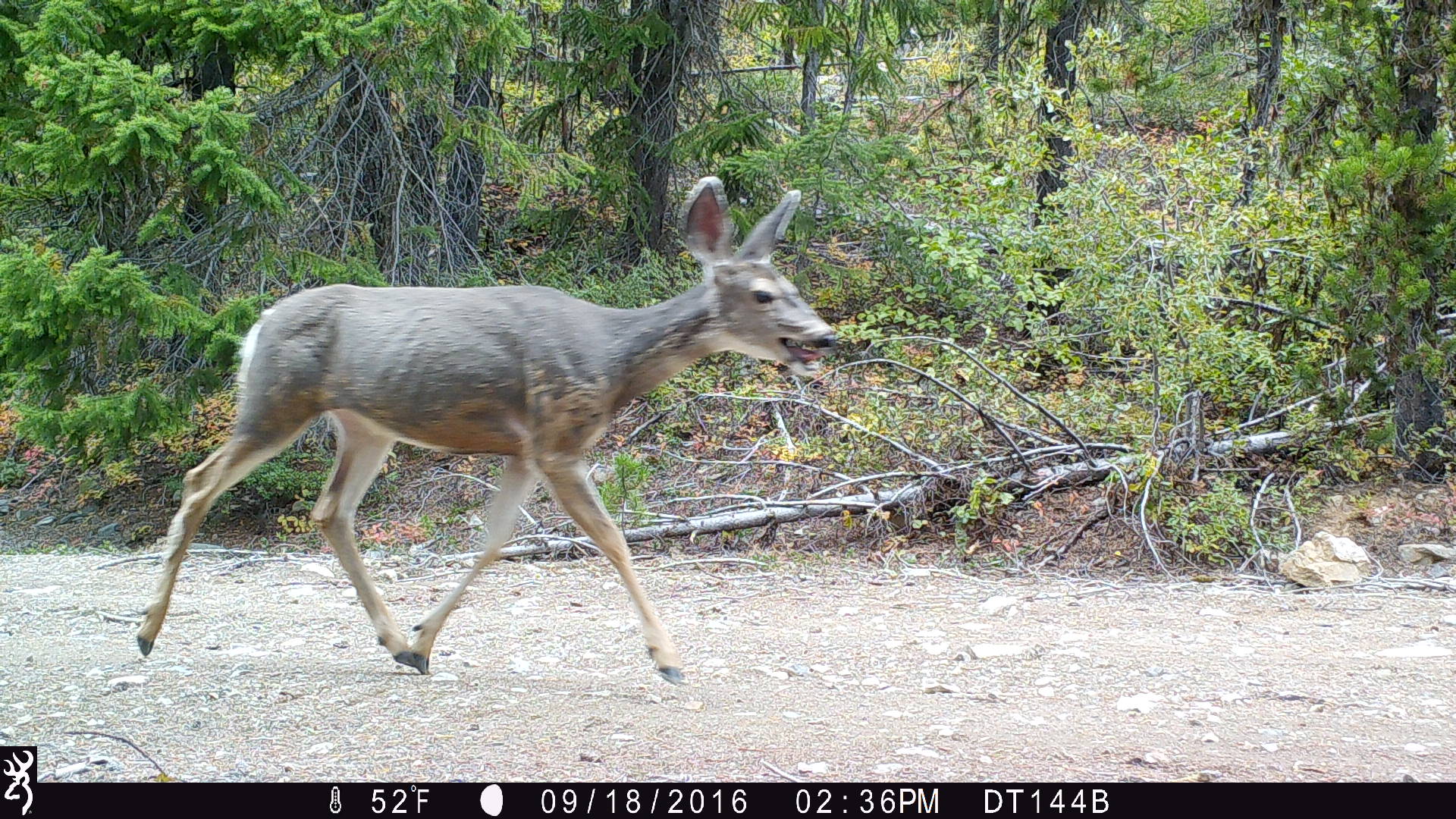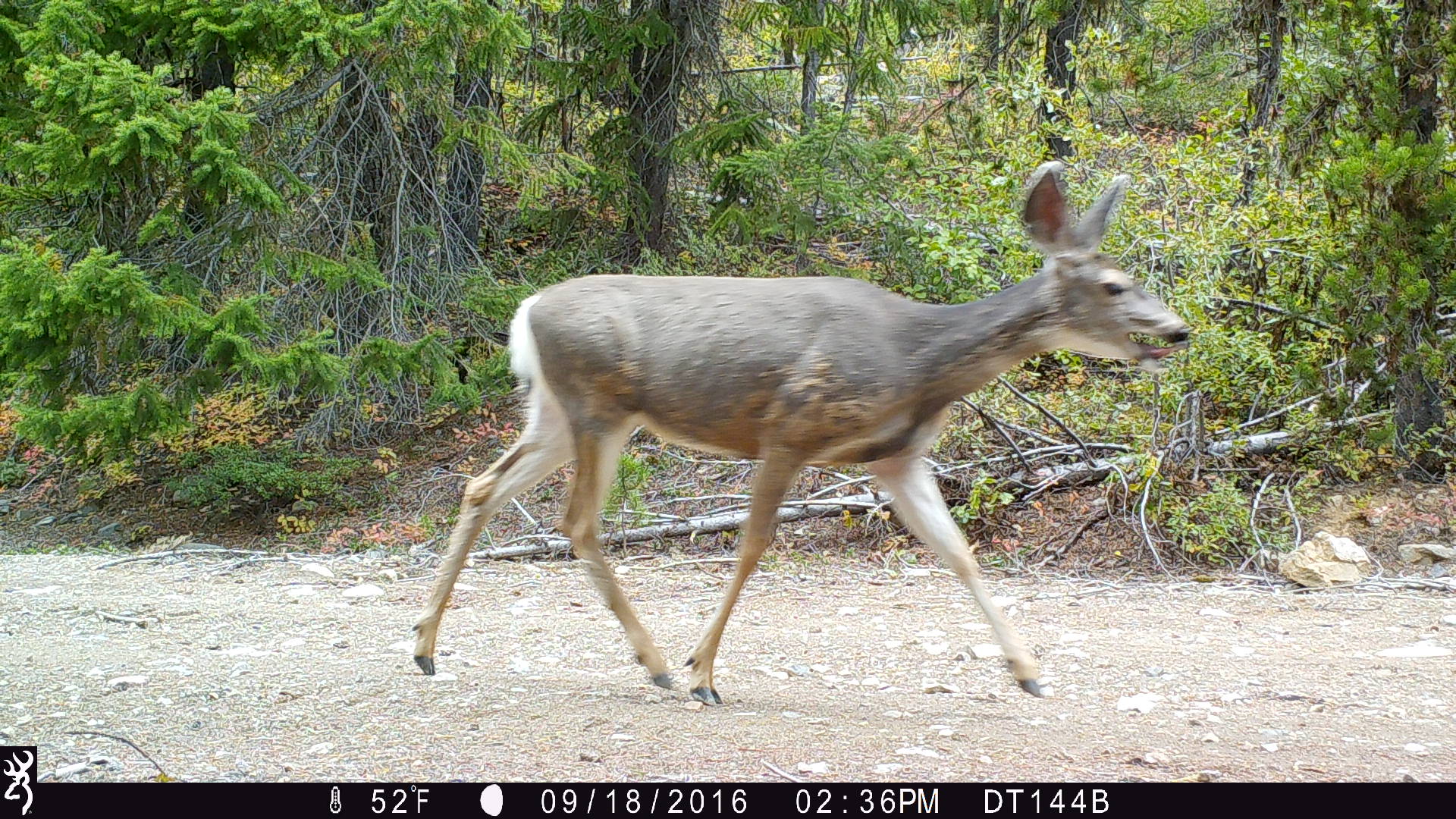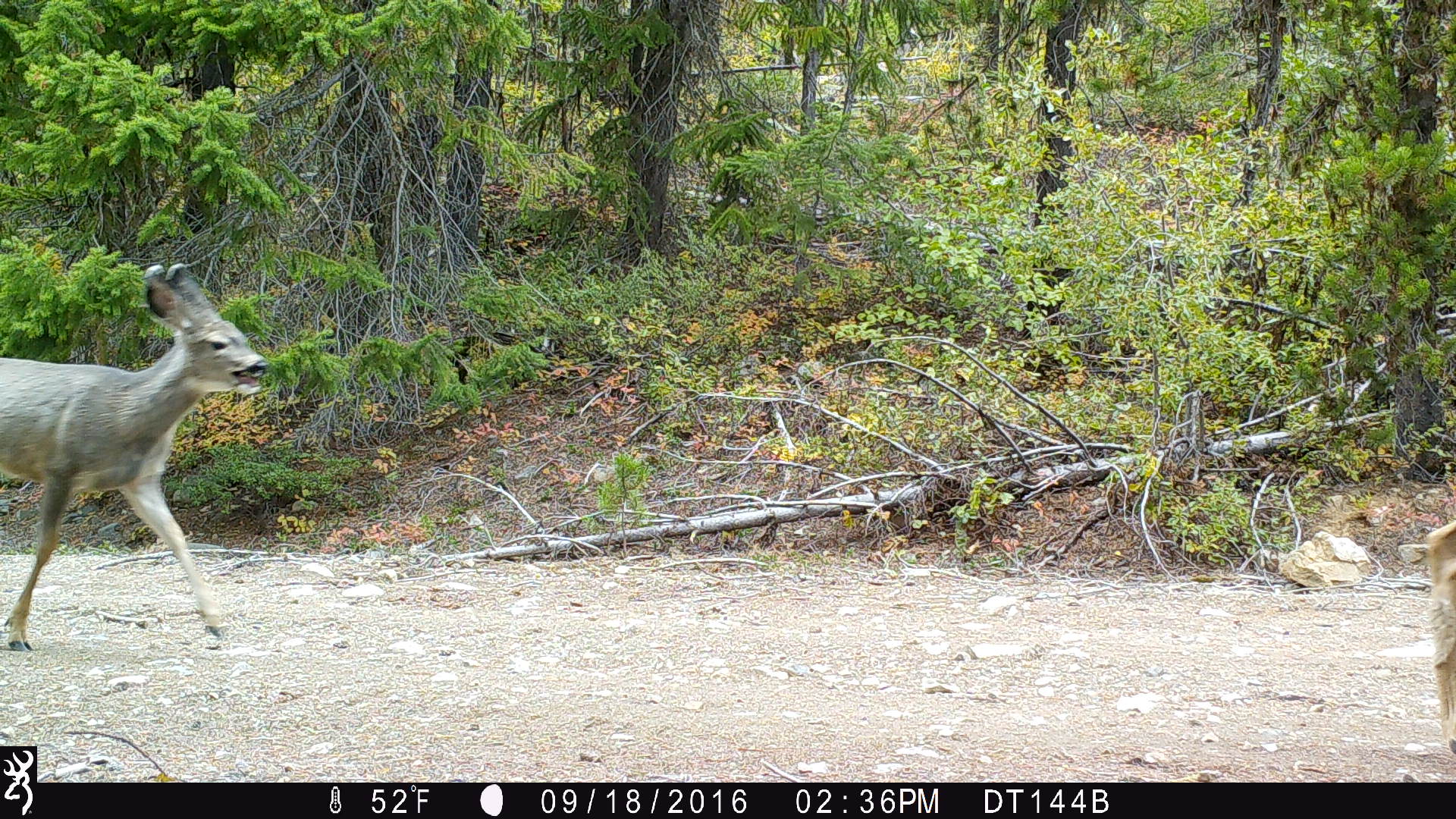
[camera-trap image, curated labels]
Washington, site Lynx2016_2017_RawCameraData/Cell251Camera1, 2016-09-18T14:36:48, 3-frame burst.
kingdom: Animalia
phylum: Chordata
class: Mammalia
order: Artiodactyla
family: Cervidae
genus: Odocoileus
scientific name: Odocoileus hemionus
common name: mule deer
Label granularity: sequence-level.